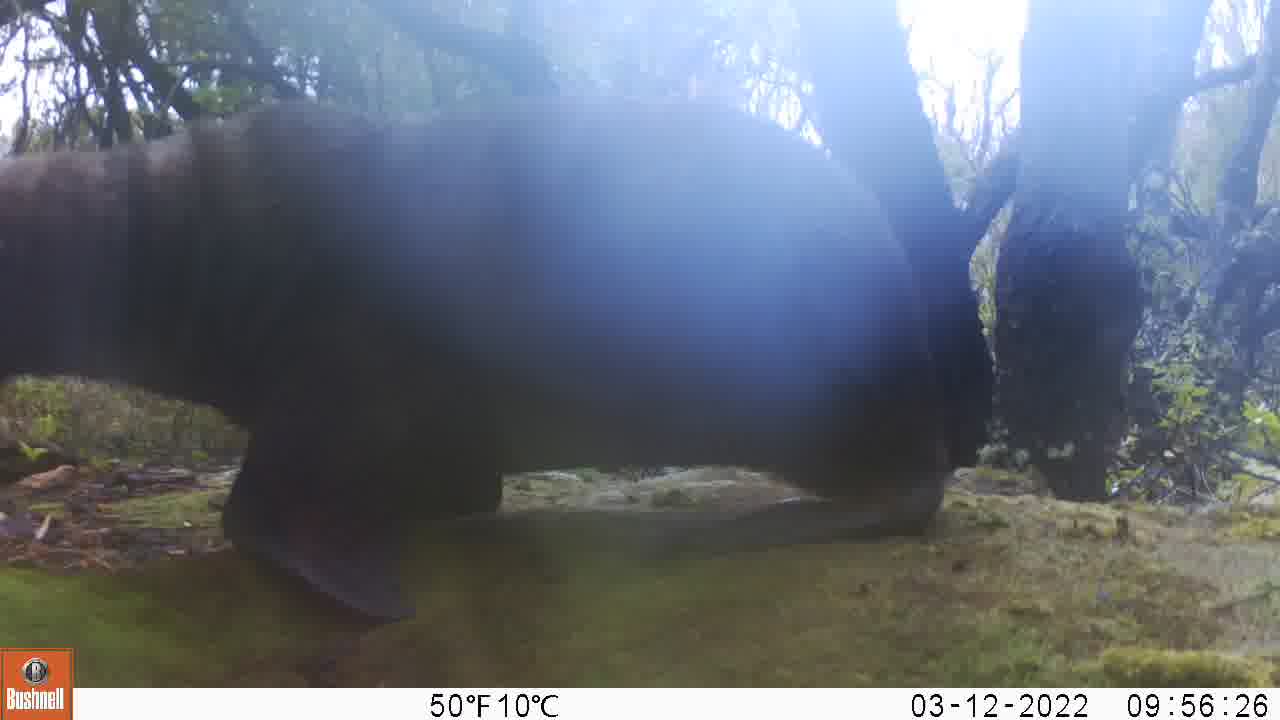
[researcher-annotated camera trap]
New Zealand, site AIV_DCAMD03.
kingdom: Animalia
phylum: Chordata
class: Mammalia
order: Carnivora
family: Otariidae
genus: Phocarctos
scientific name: Phocarctos hookeri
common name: new zealand sea lion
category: sealion